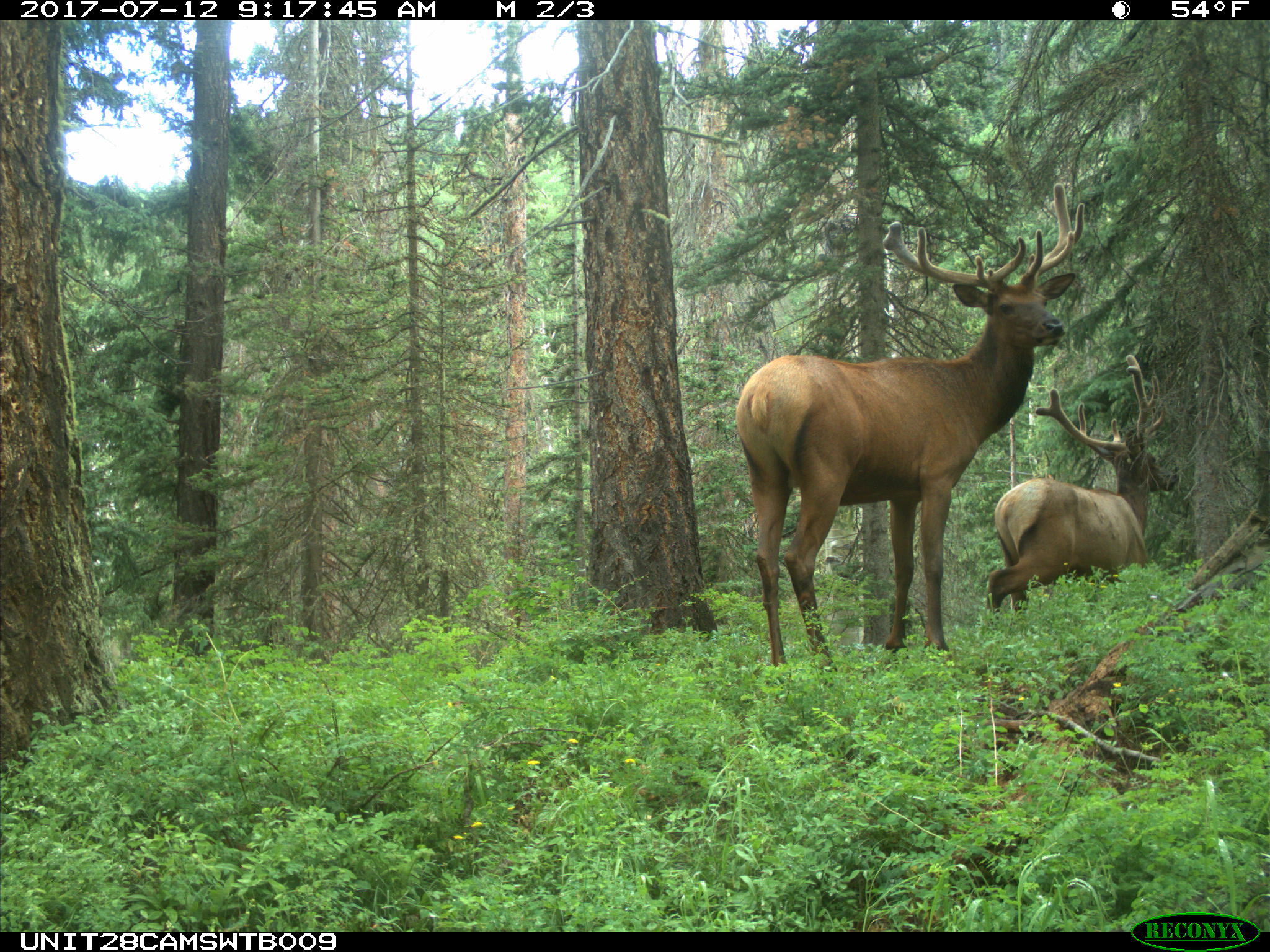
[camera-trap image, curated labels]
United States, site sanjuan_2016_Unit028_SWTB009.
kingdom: Animalia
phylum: Chordata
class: Mammalia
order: Artiodactyla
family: Cervidae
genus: Cervus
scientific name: Cervus elaphus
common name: red deer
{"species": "Cervus elaphus (red deer)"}